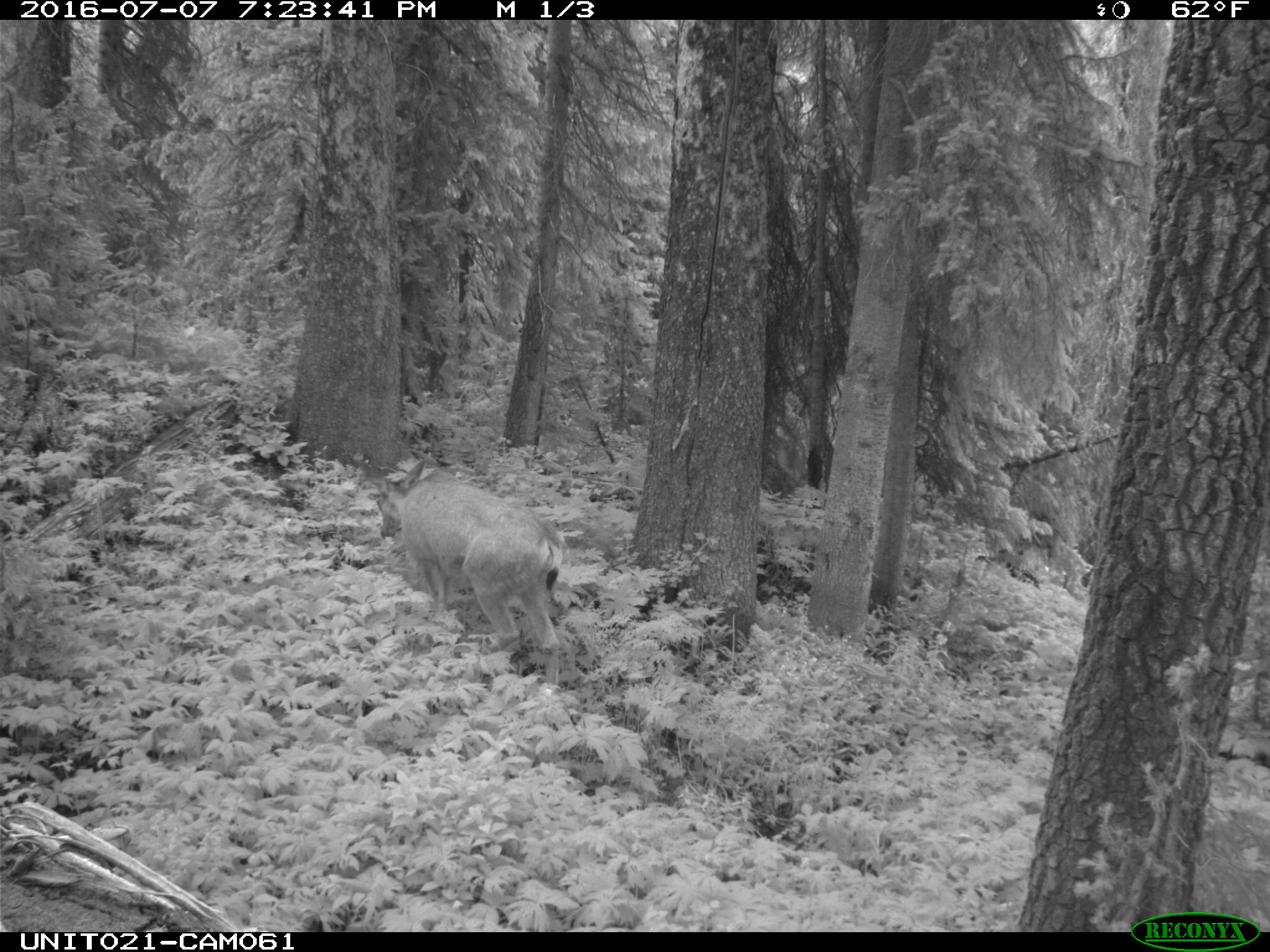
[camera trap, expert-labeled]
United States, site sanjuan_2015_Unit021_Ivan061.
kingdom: Animalia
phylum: Chordata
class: Mammalia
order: Artiodactyla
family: Cervidae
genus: Odocoileus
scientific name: Odocoileus hemionus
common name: mule deer